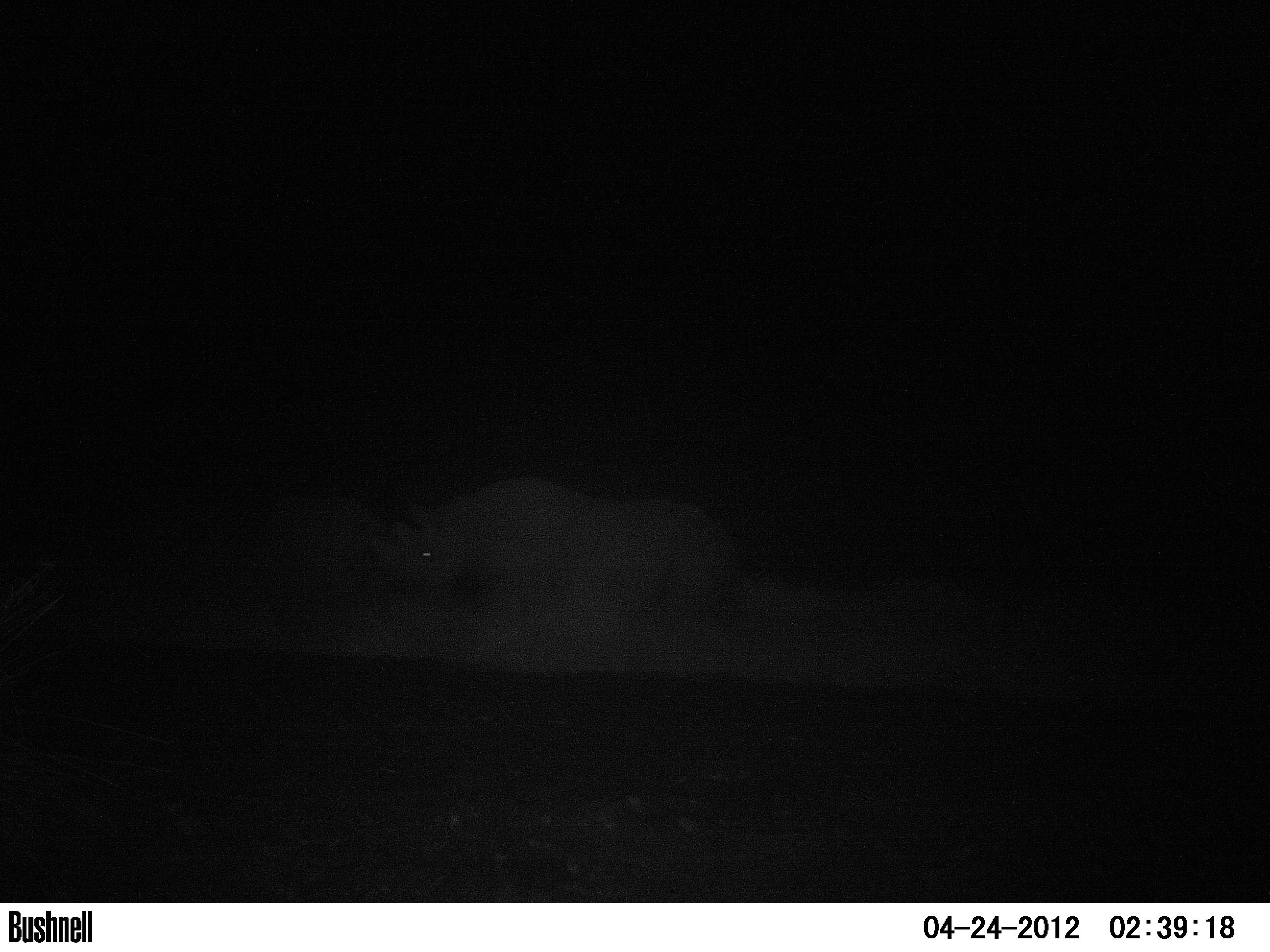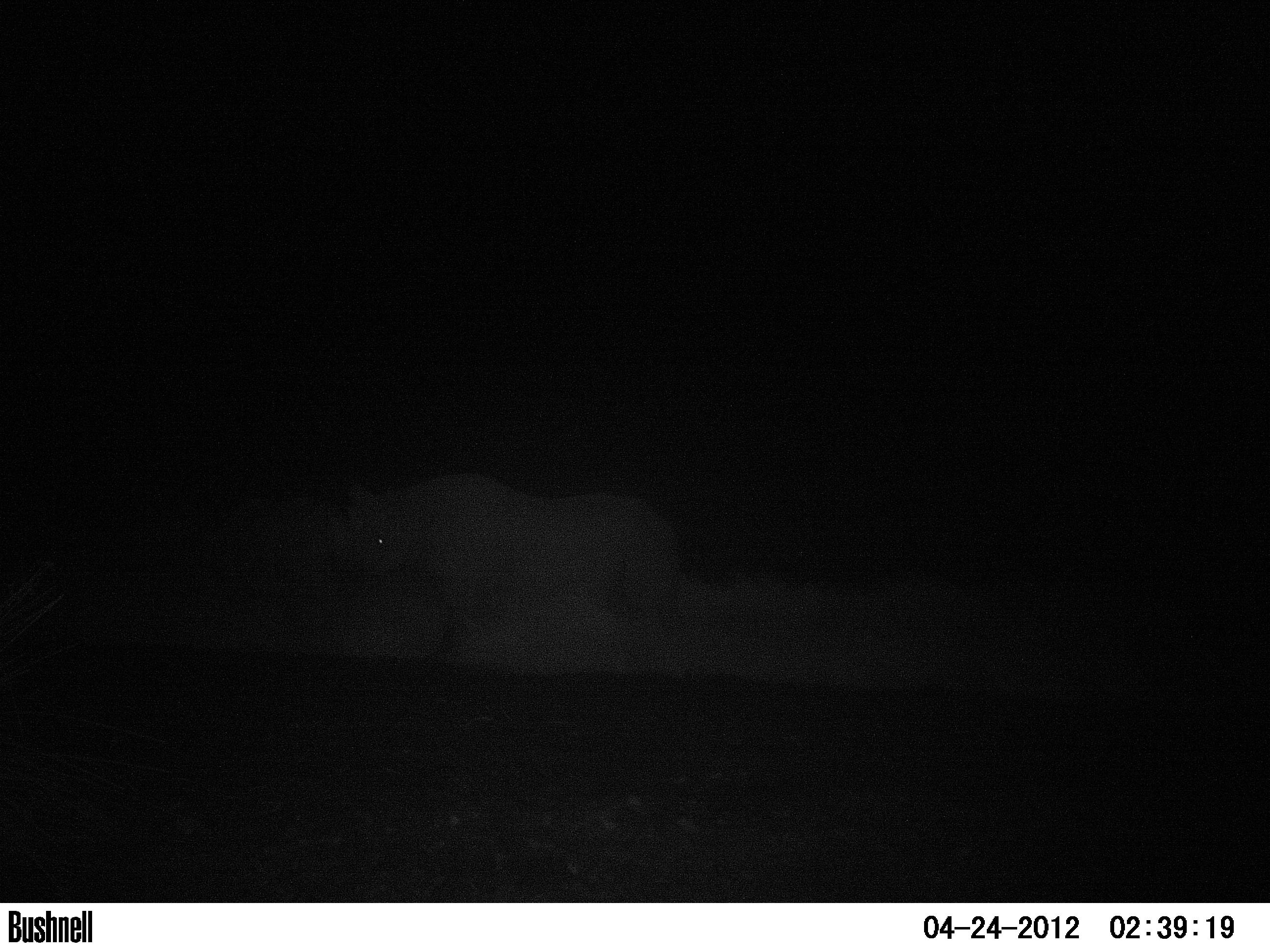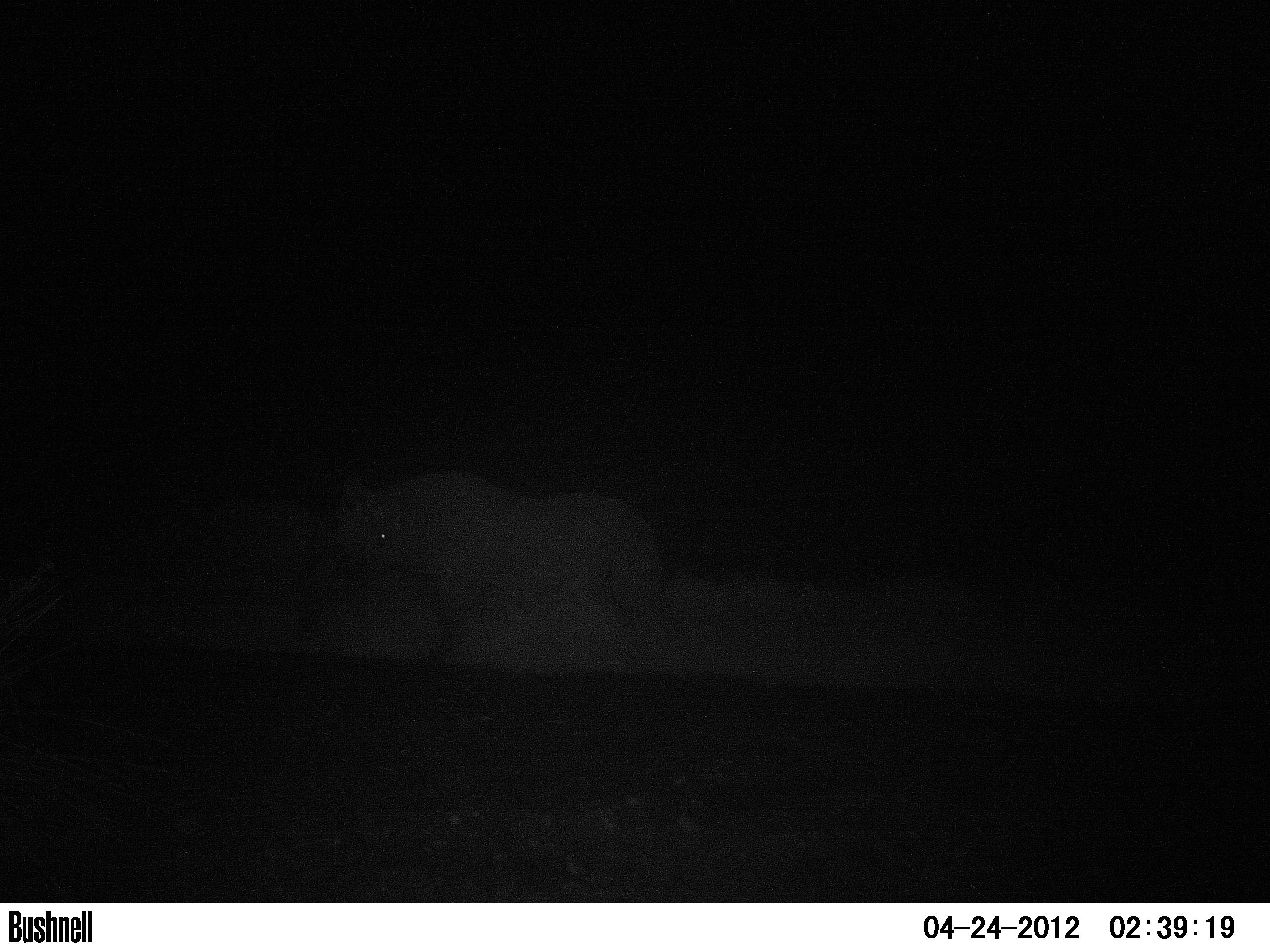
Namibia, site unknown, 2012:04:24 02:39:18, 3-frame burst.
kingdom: Animalia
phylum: Chordata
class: Mammalia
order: Perissodactyla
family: Rhinocerotidae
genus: Diceros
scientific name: Diceros bicornis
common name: black rhinoceros